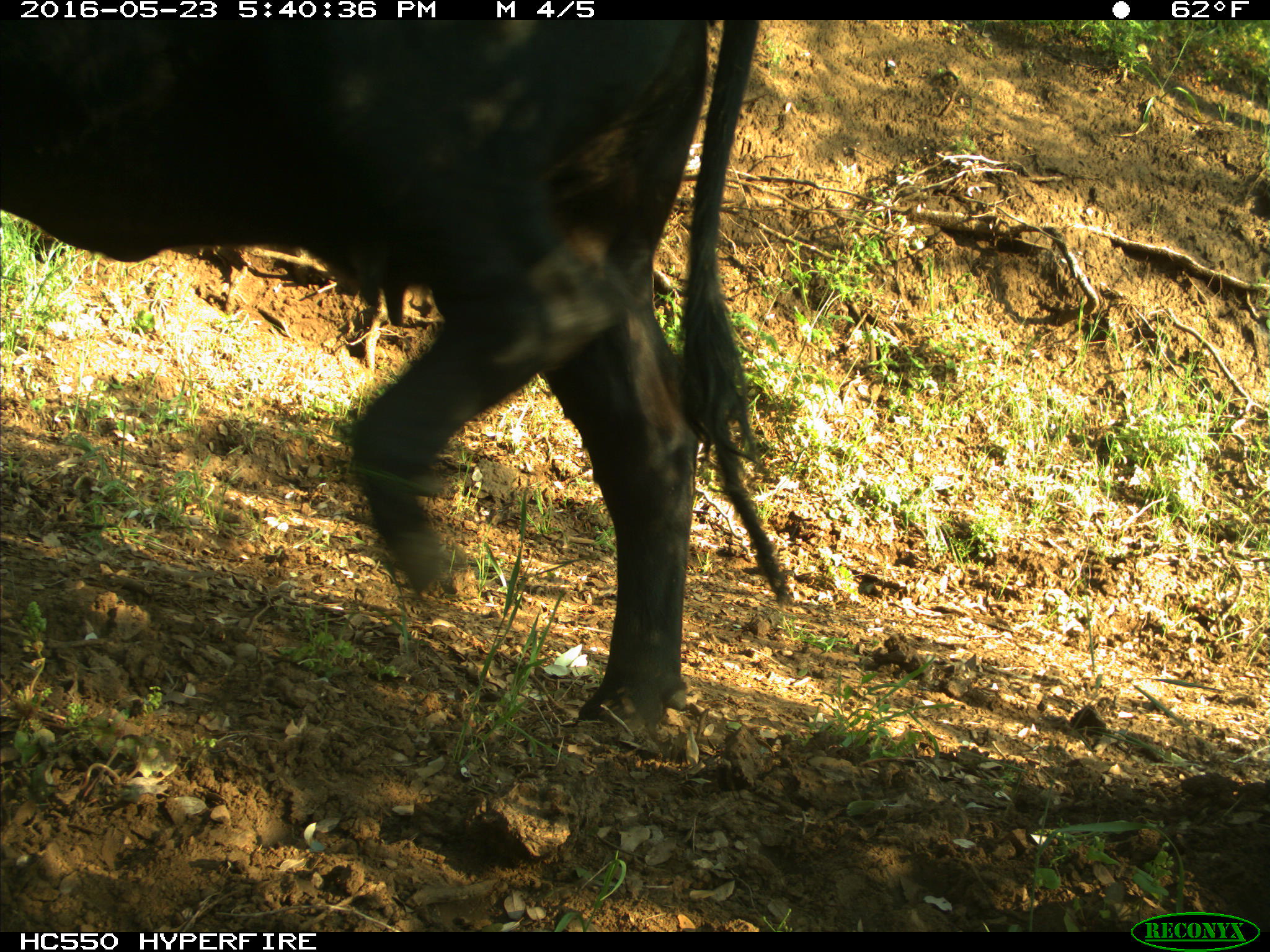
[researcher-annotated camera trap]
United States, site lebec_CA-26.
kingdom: Animalia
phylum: Chordata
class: Mammalia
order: Artiodactyla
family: Bovidae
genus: Bos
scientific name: Bos taurus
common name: domestic cow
Bos taurus (domestic cow).